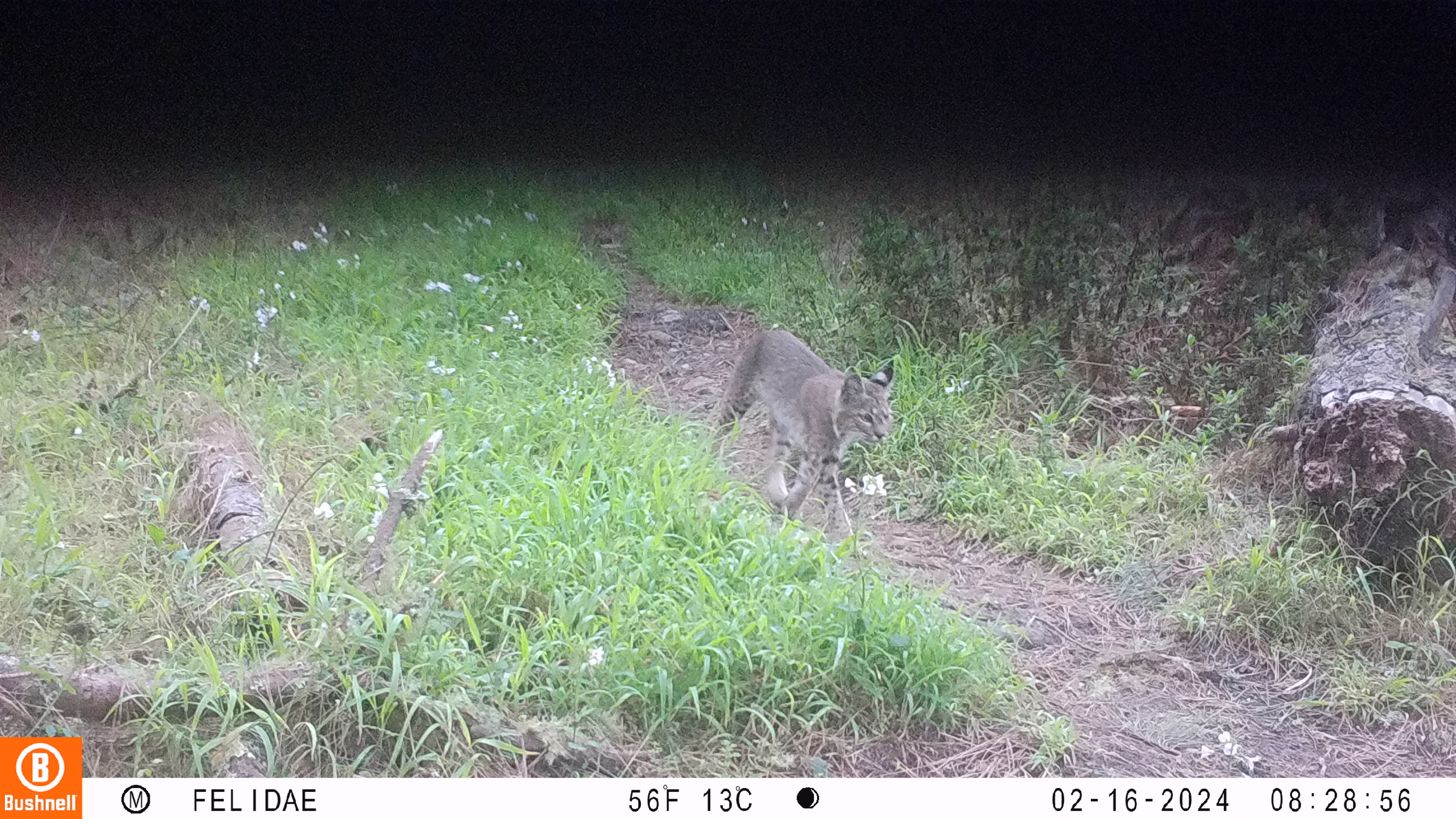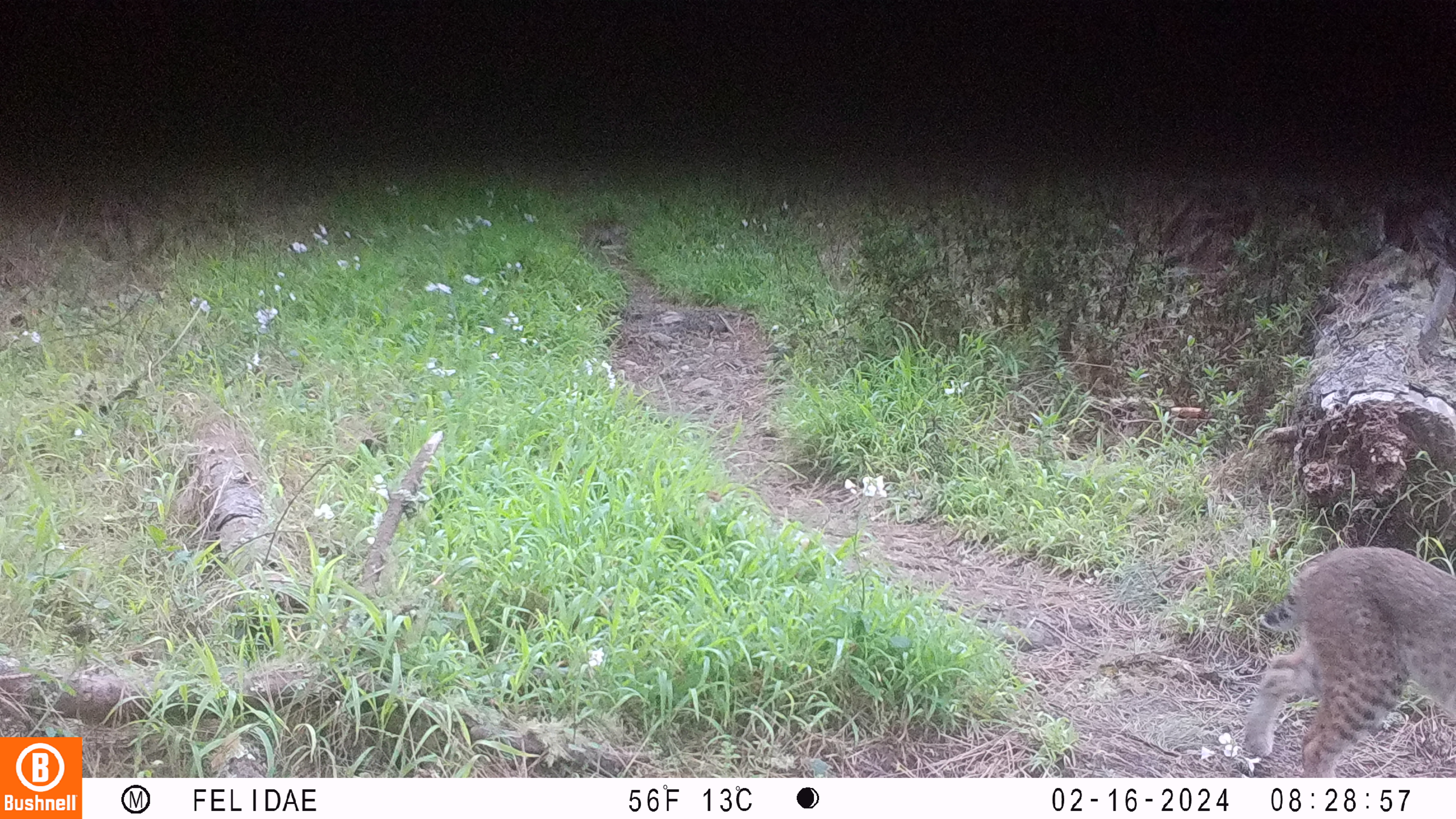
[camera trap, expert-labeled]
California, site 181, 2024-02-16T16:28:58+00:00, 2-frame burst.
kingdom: Animalia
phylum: Chordata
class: Mammalia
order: Carnivora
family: Felidae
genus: Lynx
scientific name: Lynx rufus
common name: bobcat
Bobcat (Lynx rufus).